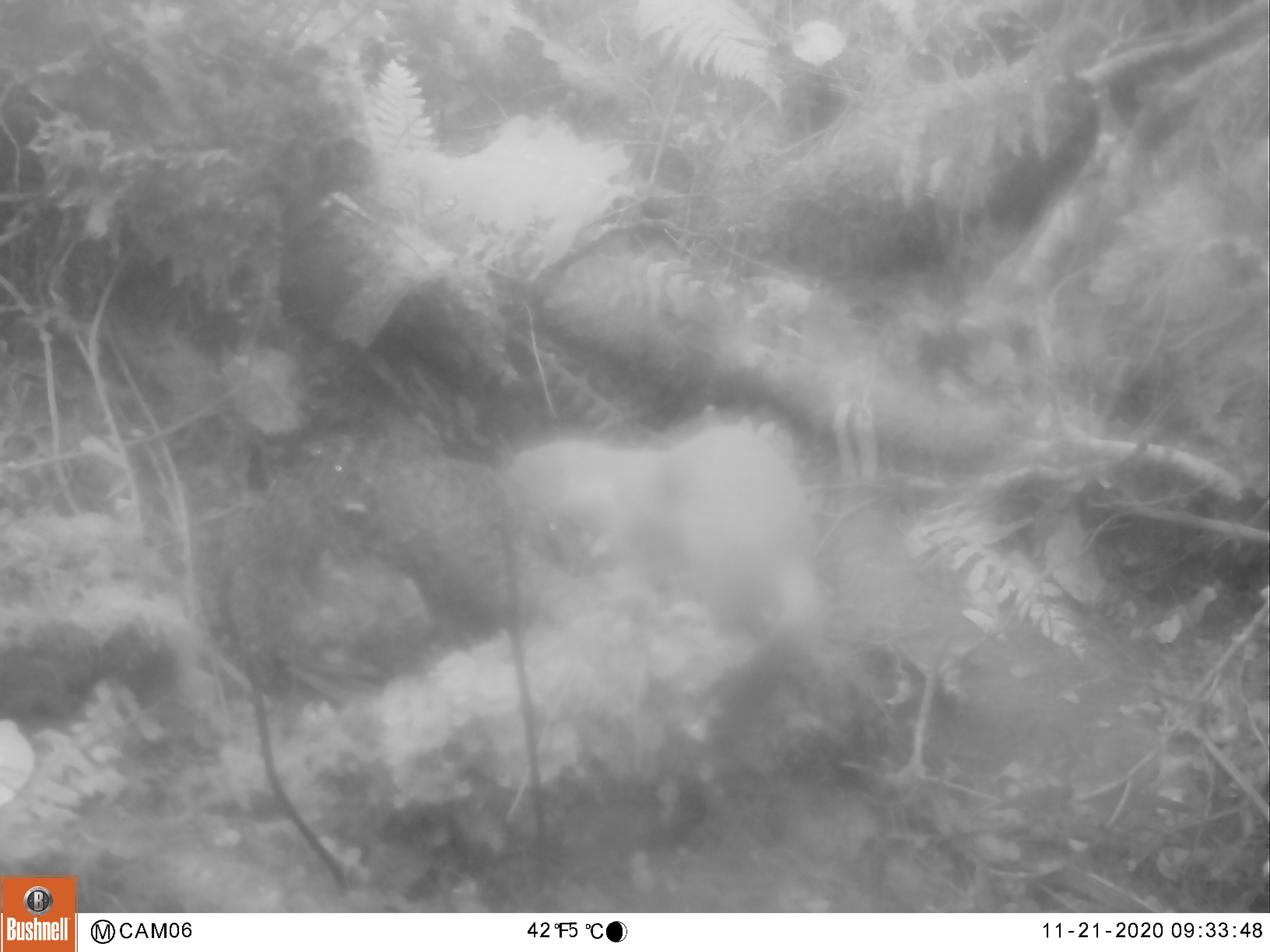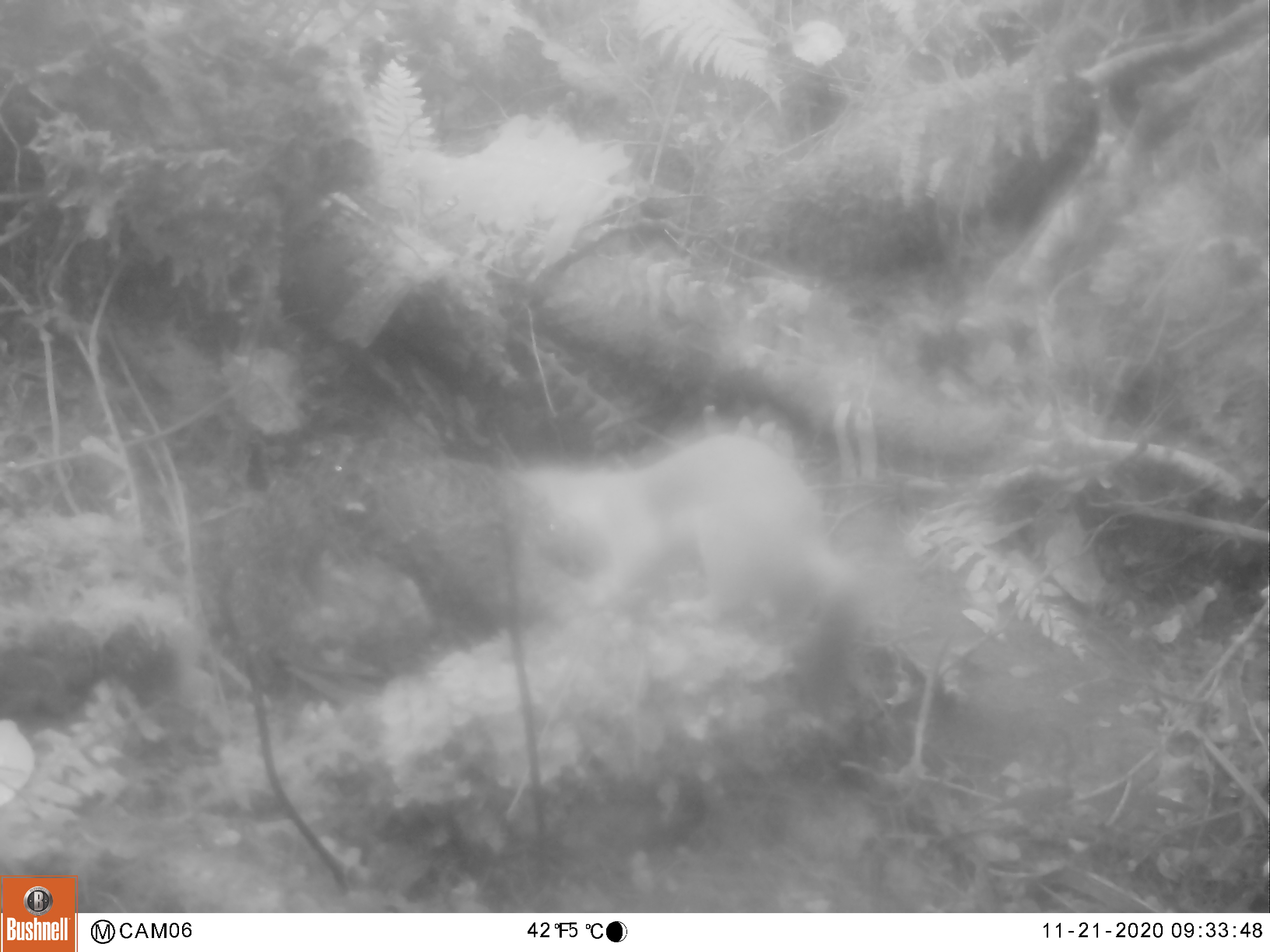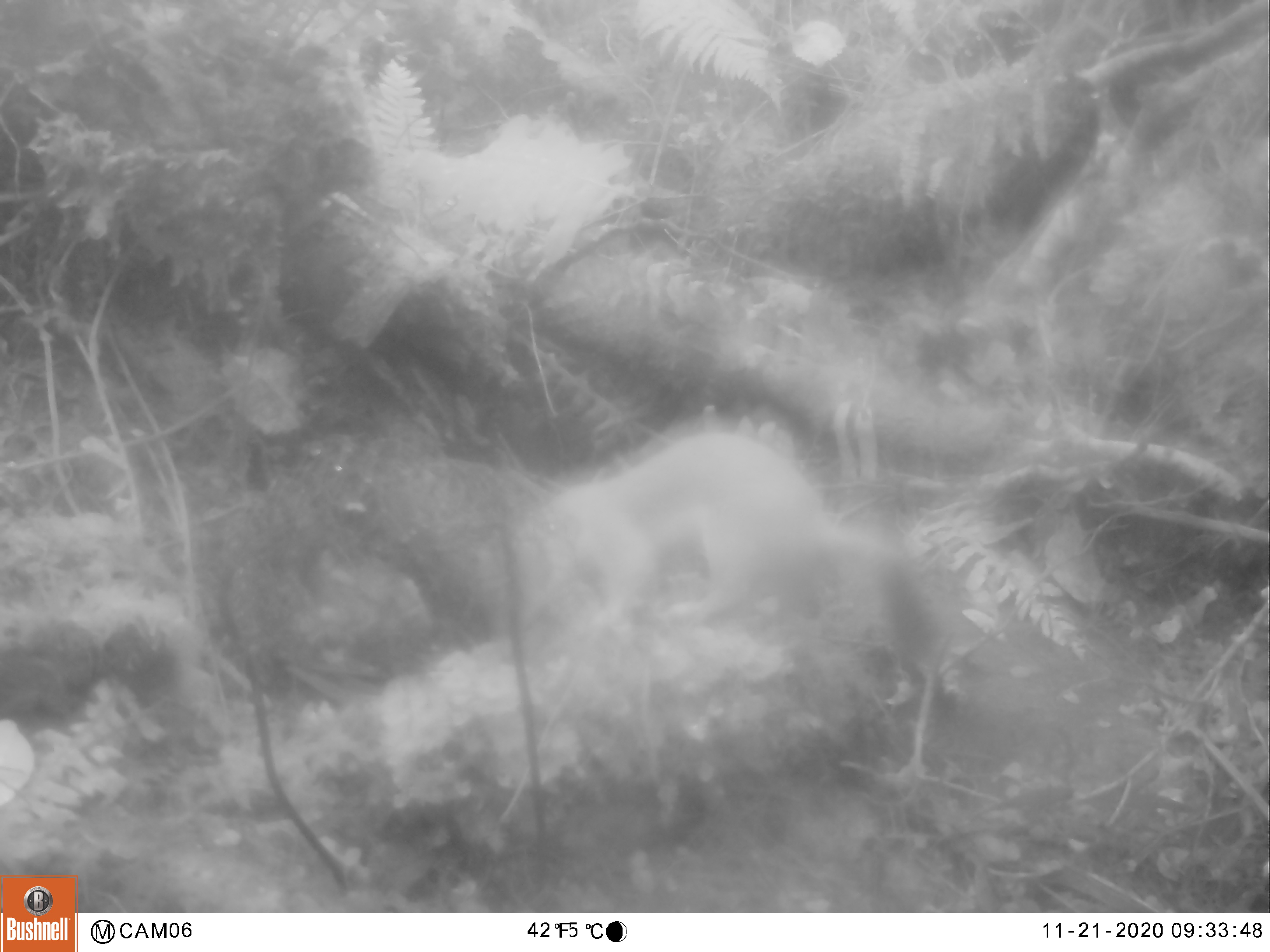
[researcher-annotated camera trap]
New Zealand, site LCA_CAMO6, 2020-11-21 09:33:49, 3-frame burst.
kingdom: Animalia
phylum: Chordata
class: Mammalia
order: Carnivora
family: Mustelidae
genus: Mustela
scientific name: Mustela erminea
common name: stoat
Stoat (Mustela erminea).